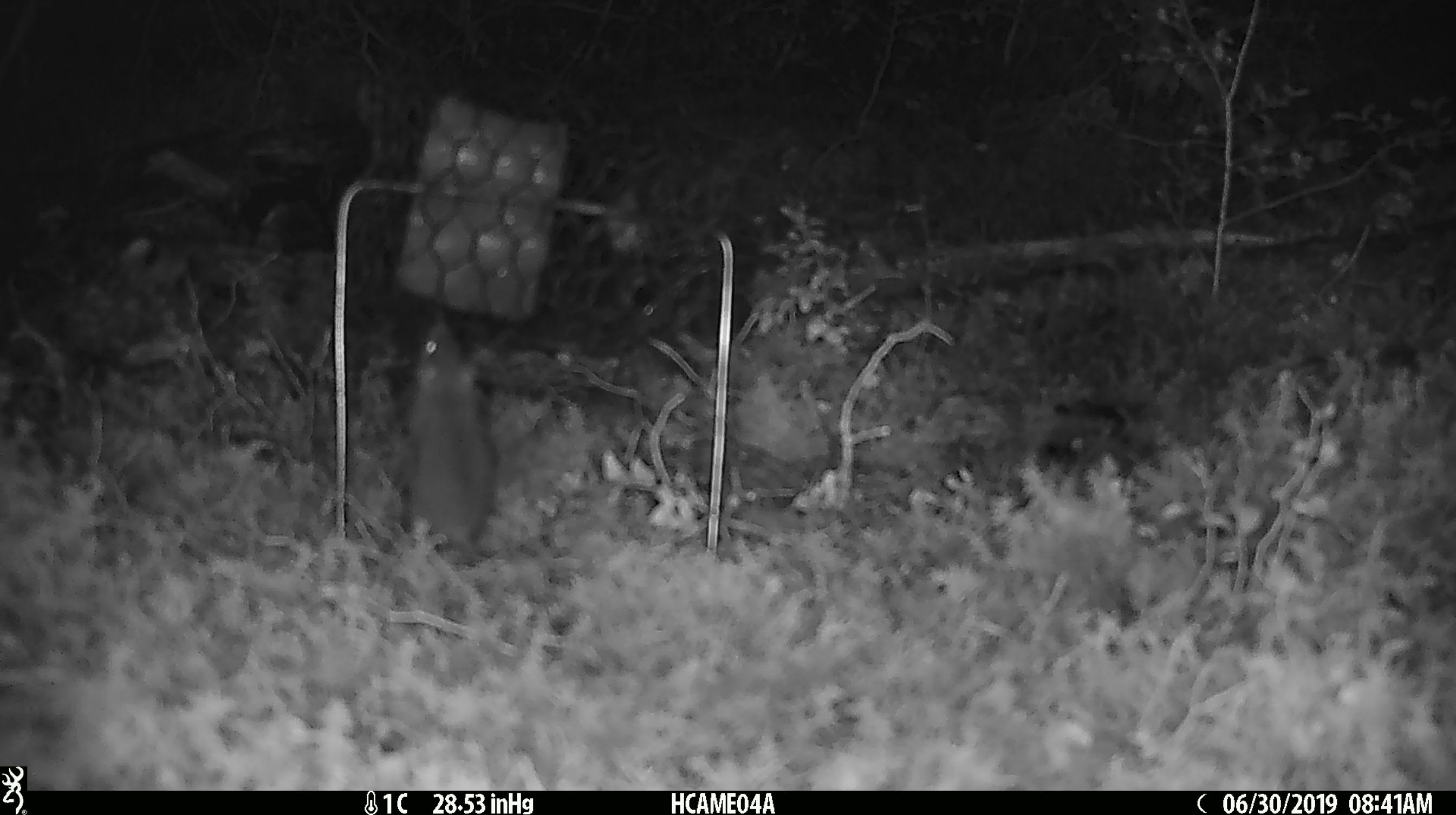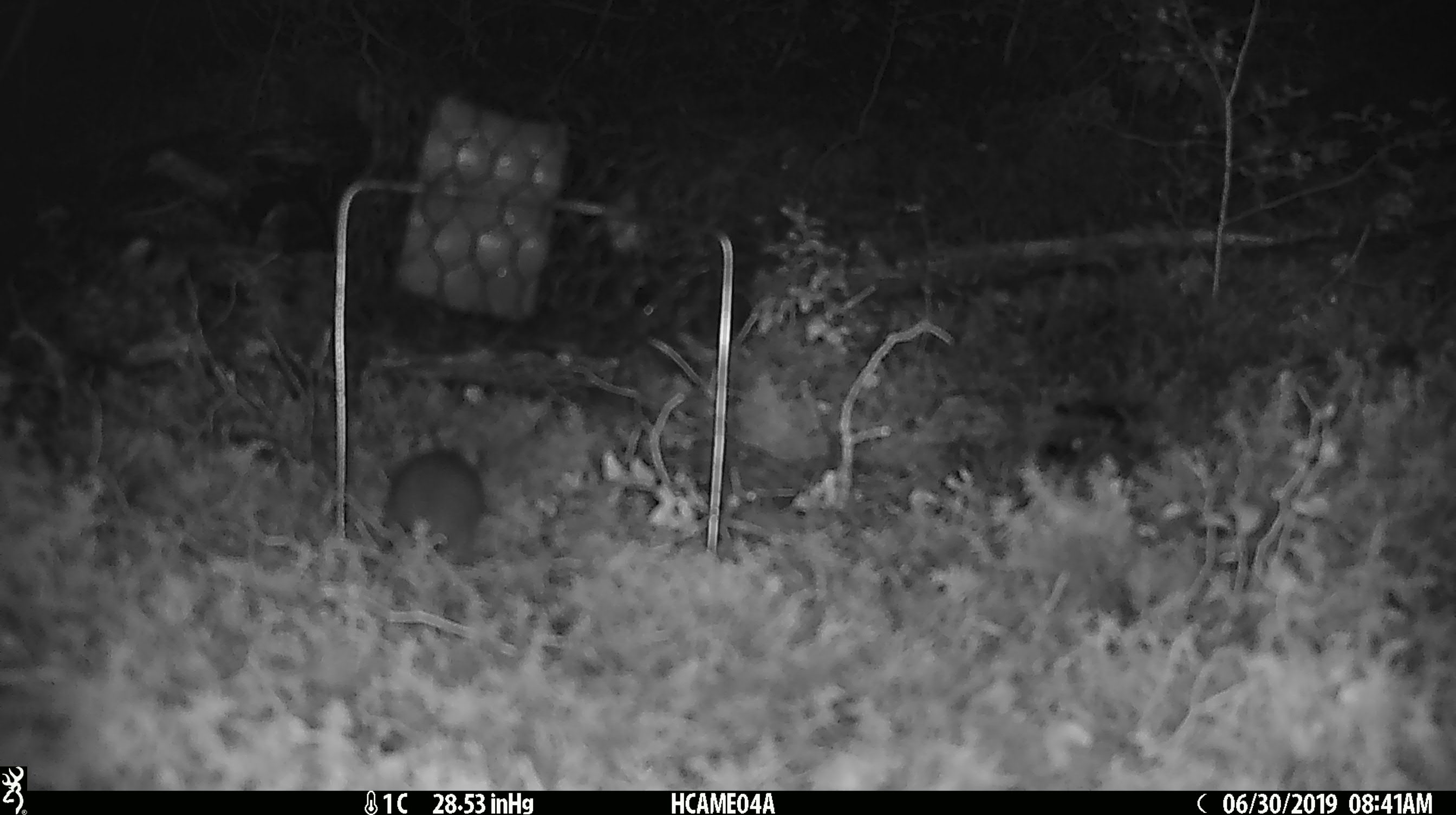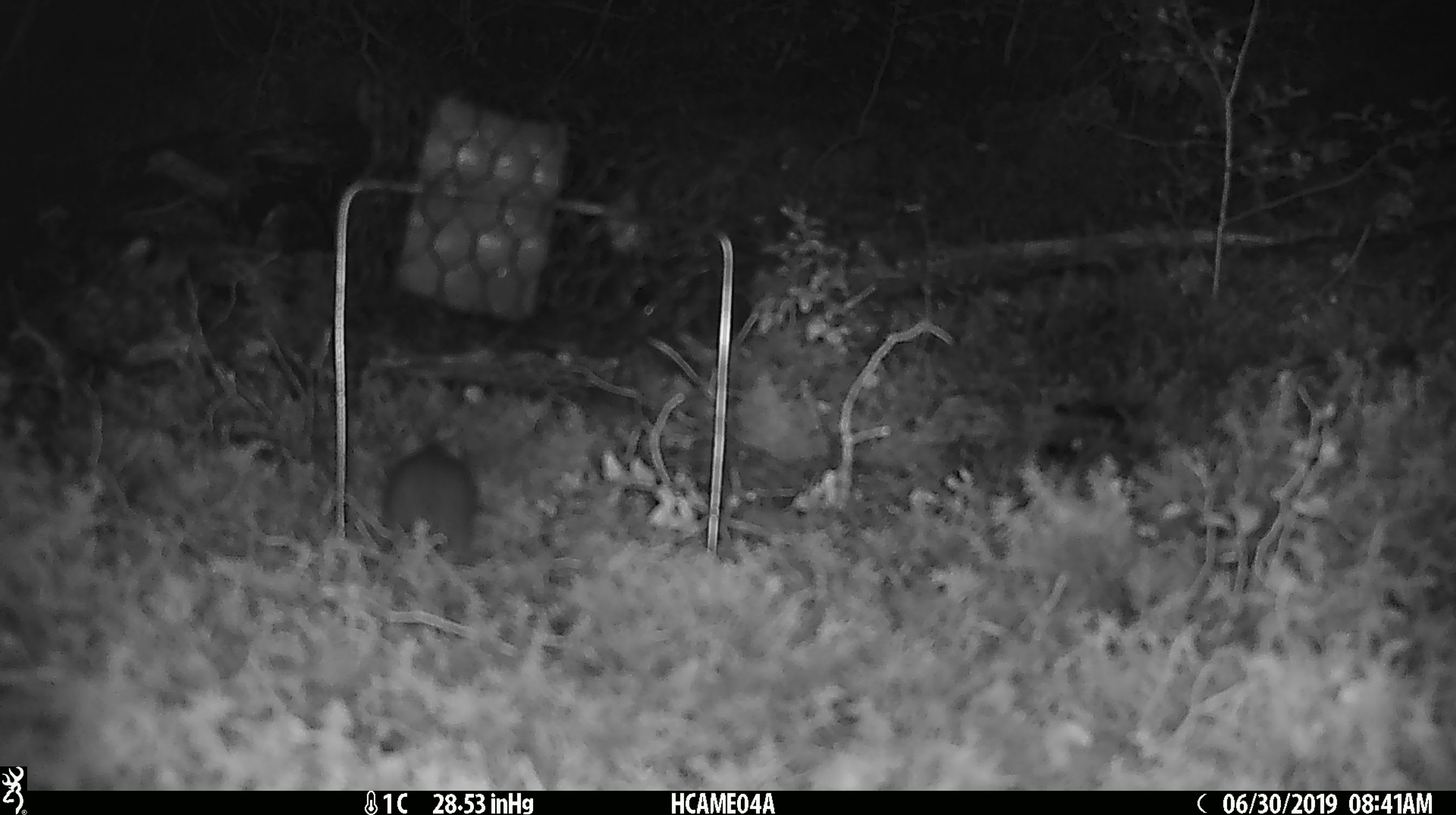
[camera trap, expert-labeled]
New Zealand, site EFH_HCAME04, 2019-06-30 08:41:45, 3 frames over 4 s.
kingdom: Animalia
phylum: Chordata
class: Mammalia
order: Rodentia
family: Muridae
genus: Mus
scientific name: Mus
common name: mouse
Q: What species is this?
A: Mouse (Mus).